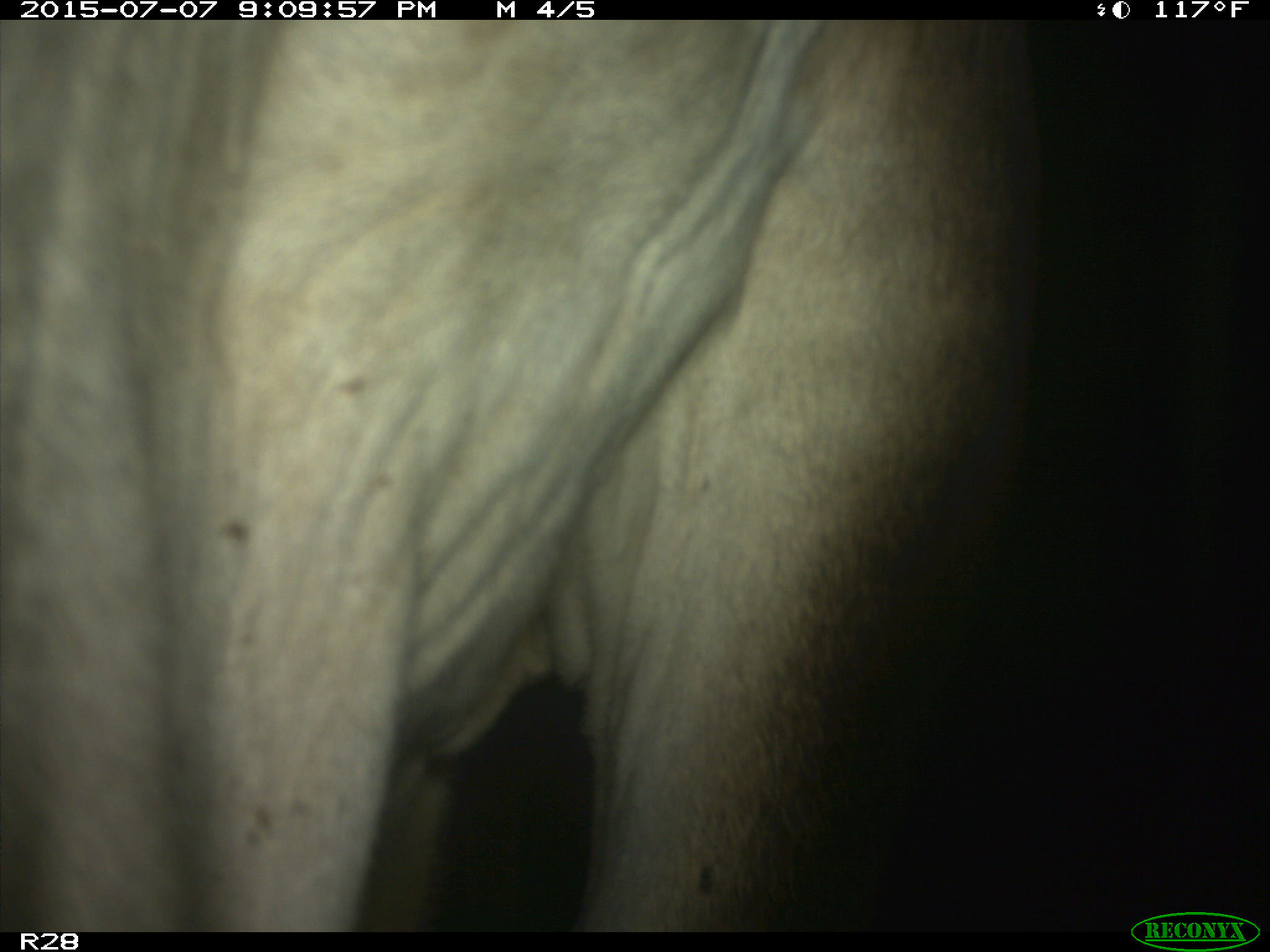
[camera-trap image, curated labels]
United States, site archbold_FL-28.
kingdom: Animalia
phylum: Chordata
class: Mammalia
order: Artiodactyla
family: Bovidae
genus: Bos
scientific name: Bos taurus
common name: domestic cow